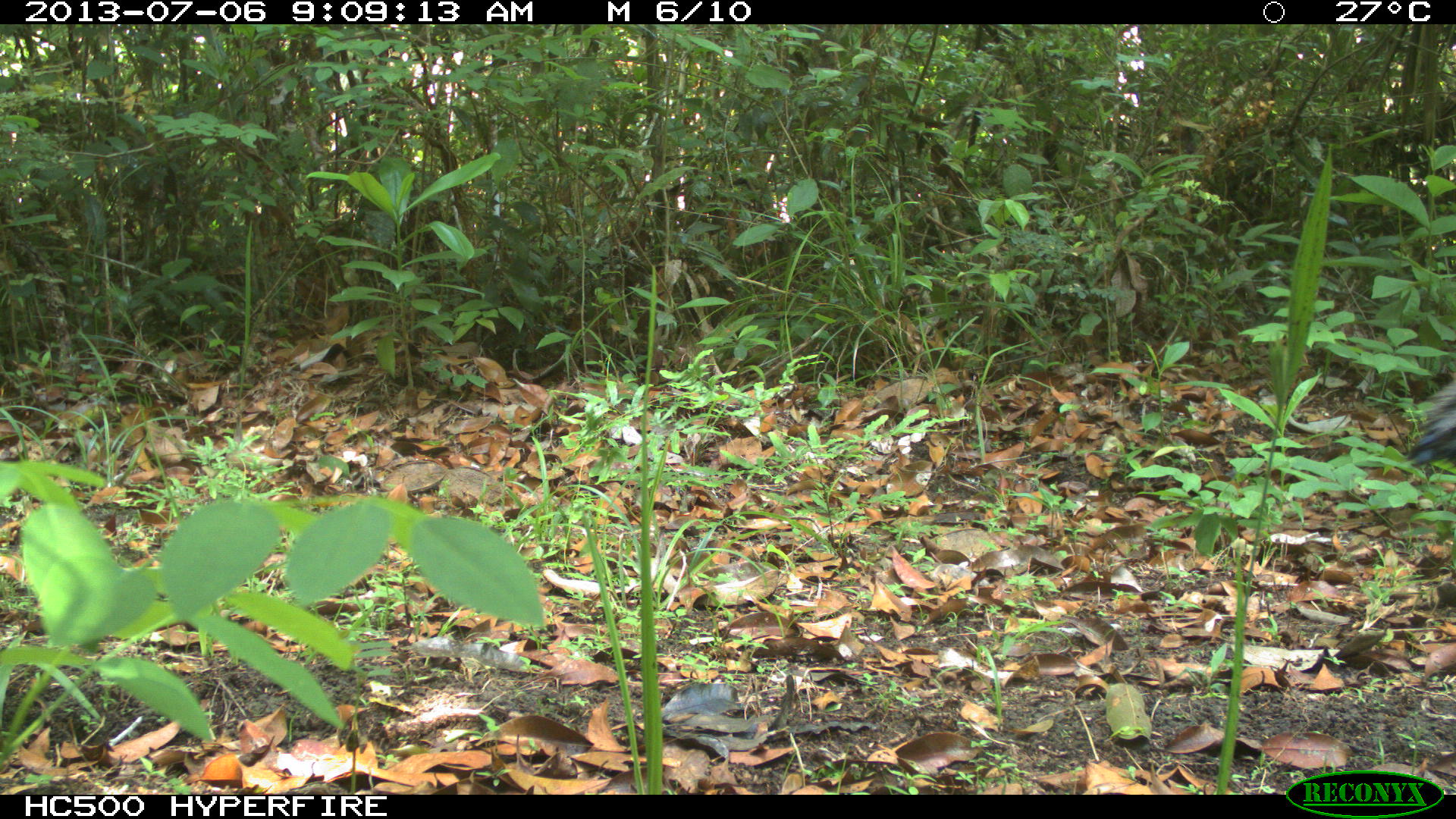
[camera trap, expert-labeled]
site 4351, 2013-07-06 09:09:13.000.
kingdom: Animalia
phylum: Chordata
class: Aves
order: Galliformes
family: Phasianidae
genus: Meleagris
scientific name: Meleagris ocellata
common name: ocellated turkey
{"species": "Meleagris ocellata (ocellated turkey)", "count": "1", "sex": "male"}